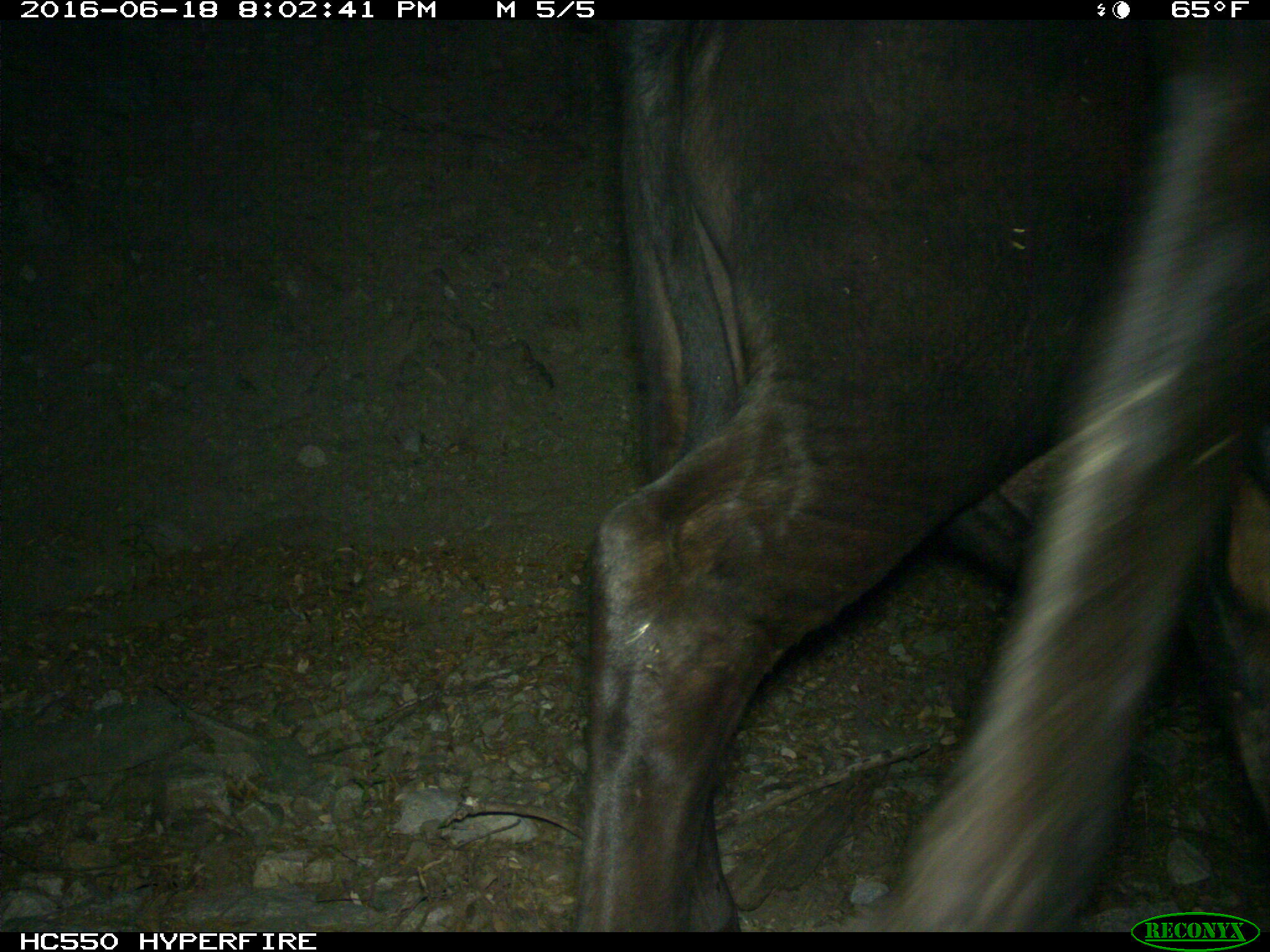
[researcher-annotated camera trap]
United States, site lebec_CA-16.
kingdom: Animalia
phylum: Chordata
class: Mammalia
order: Artiodactyla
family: Bovidae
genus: Bos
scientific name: Bos taurus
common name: domestic cow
Bos taurus (domestic cow).